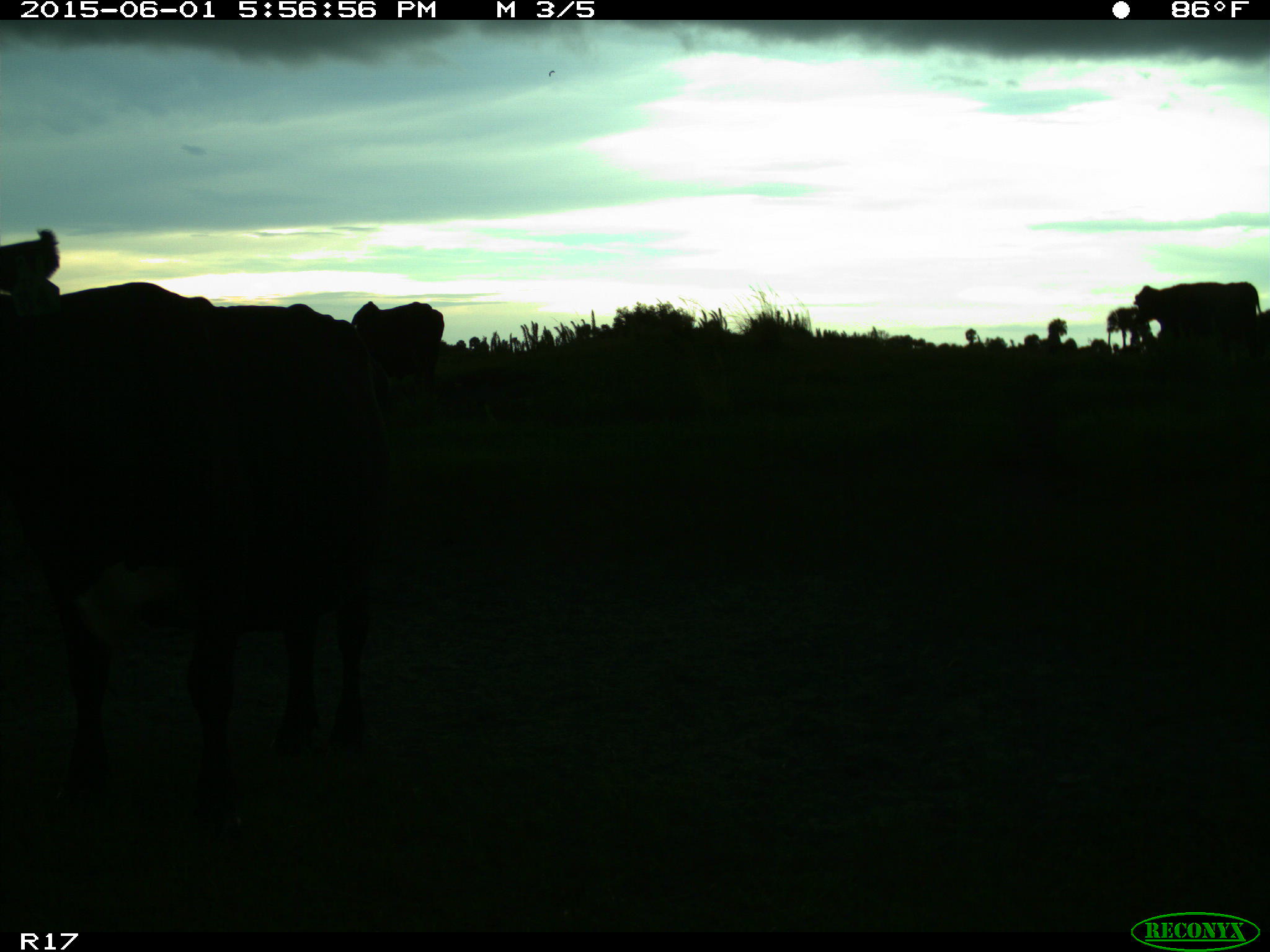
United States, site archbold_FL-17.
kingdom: Animalia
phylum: Chordata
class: Mammalia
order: Artiodactyla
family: Bovidae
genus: Bos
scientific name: Bos taurus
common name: domestic cow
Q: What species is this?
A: Bos taurus (domestic cow).